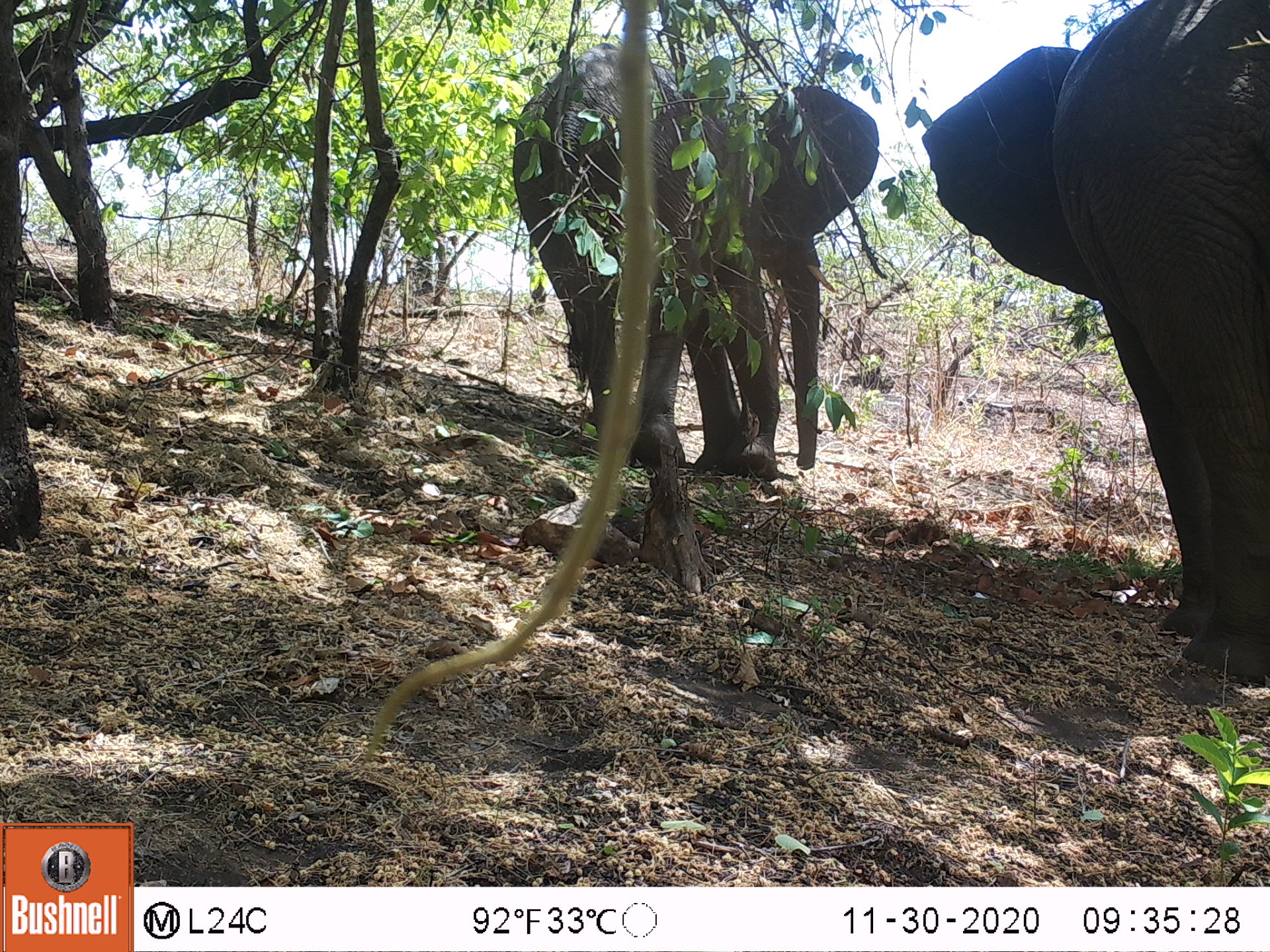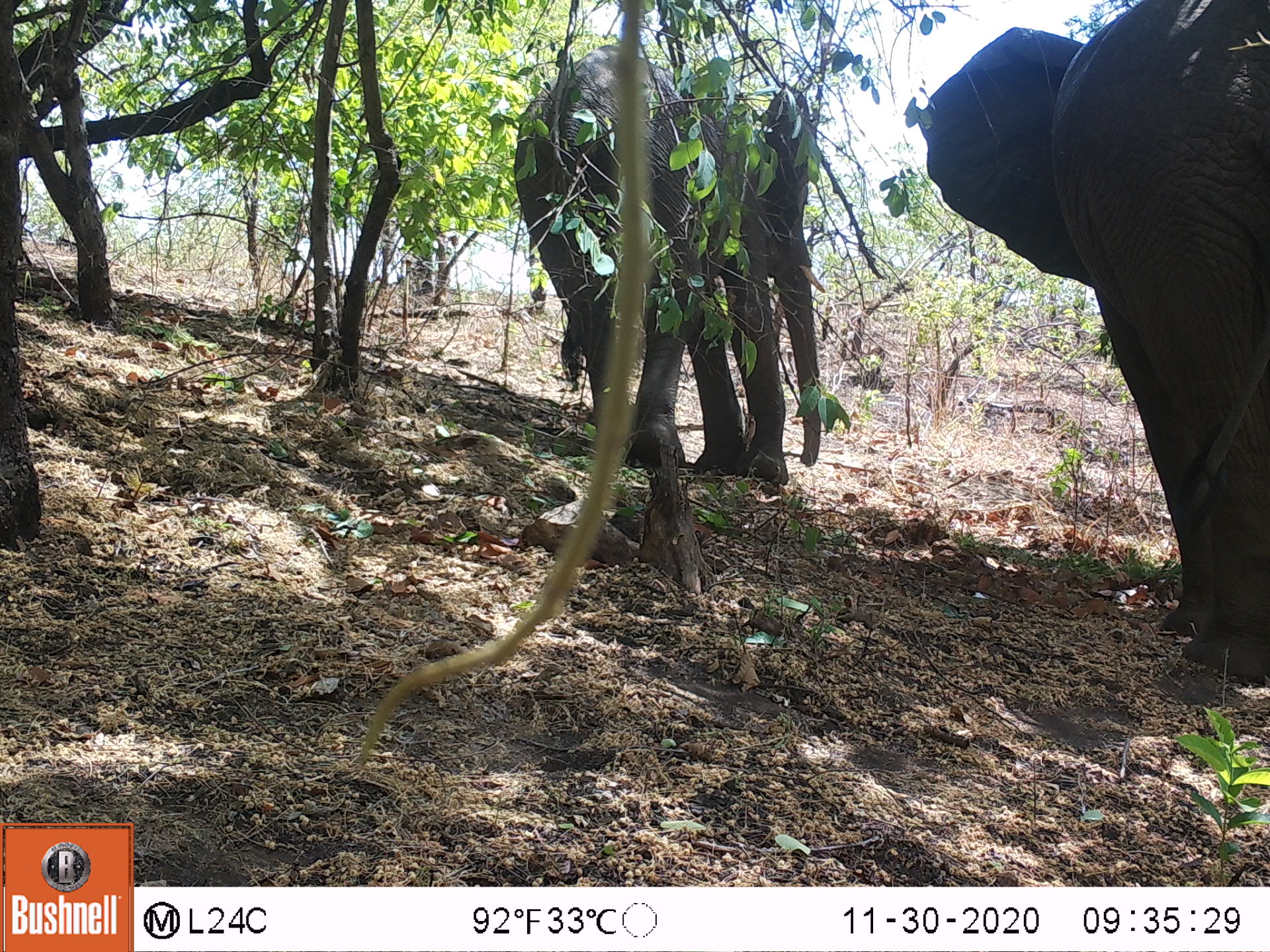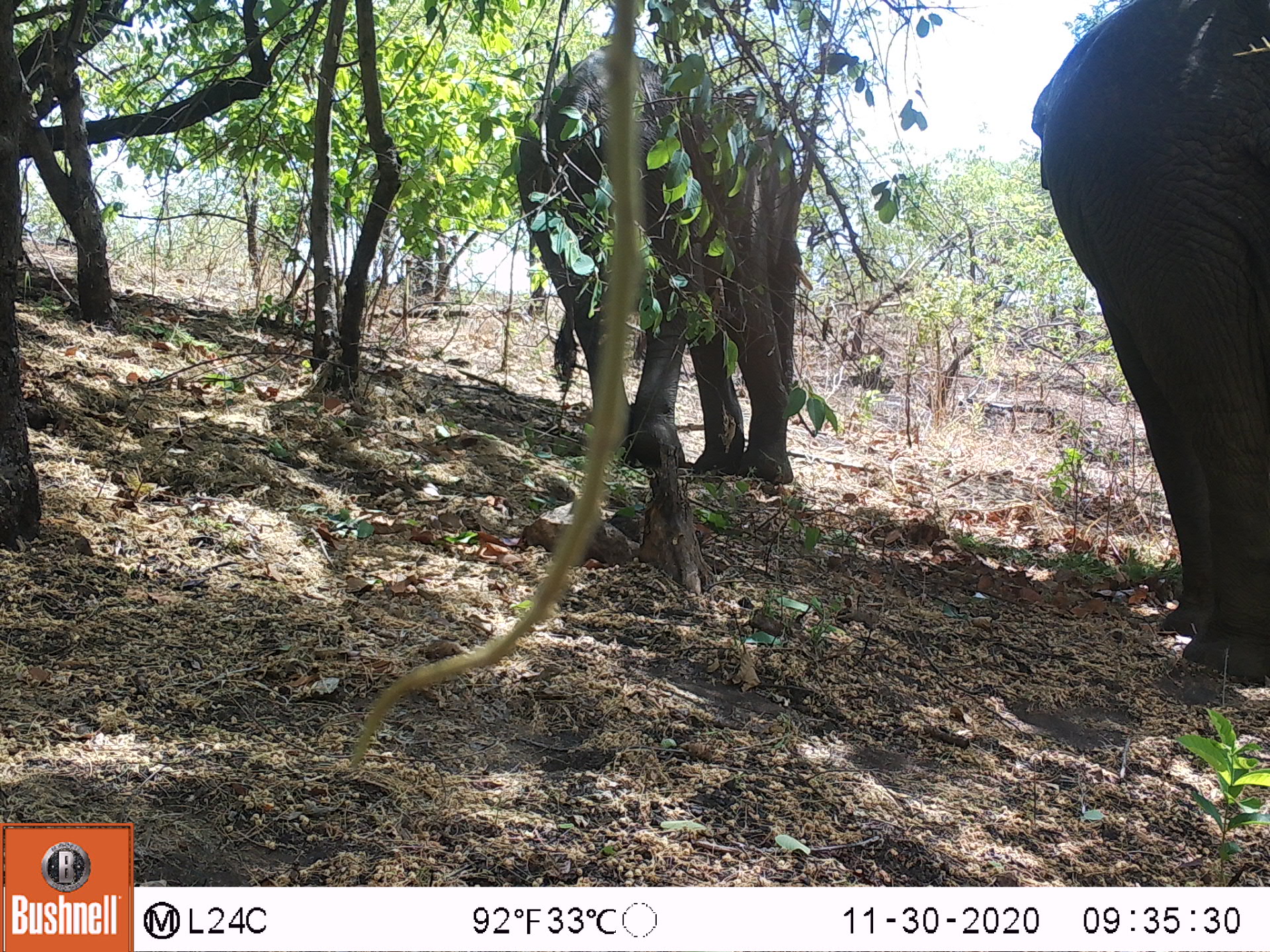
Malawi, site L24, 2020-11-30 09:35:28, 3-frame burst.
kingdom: Animalia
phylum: Chordata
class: Mammalia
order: Proboscidea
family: Elephantidae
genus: Loxodonta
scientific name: Loxodonta africana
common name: african savanna elephant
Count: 3.